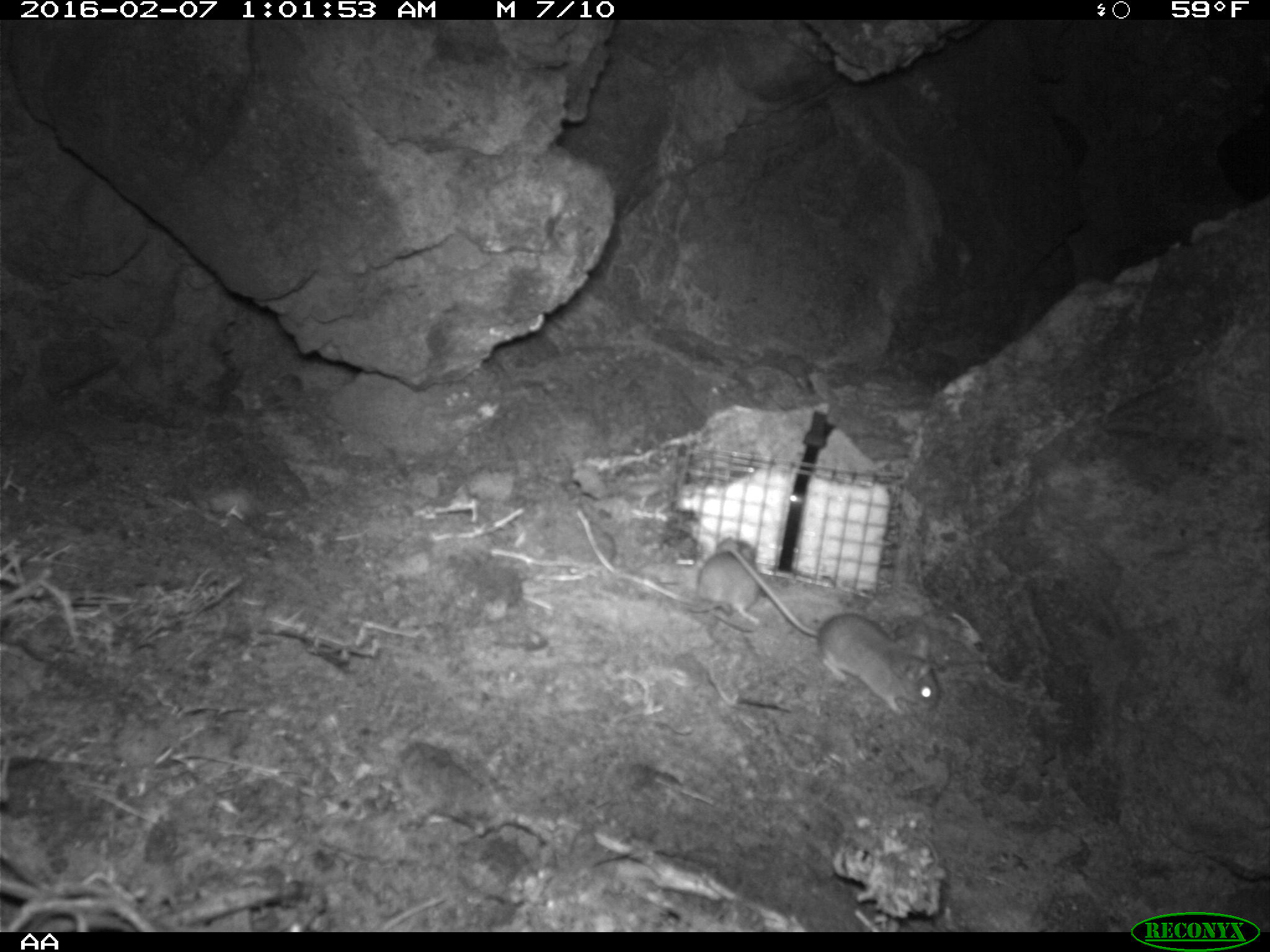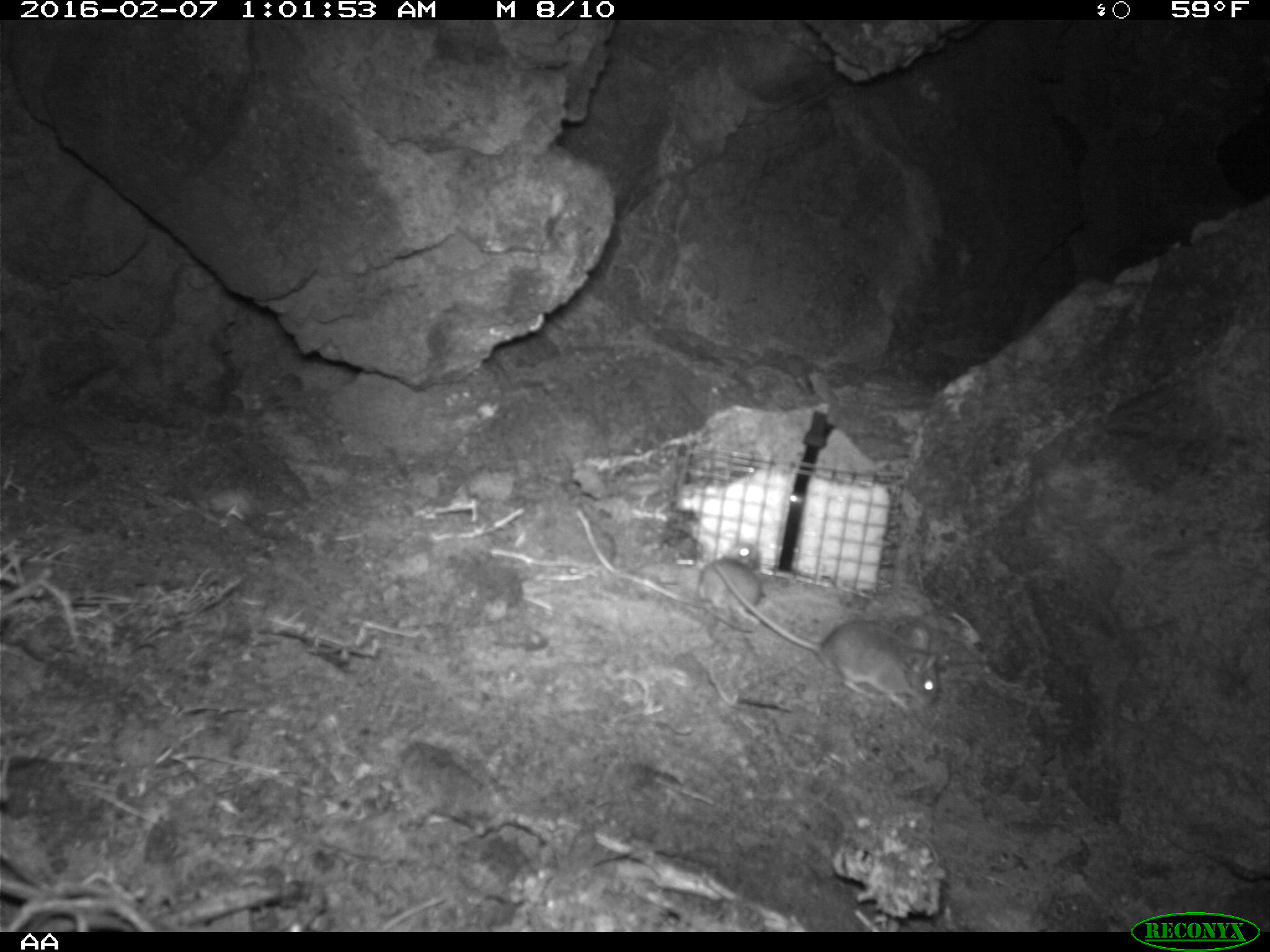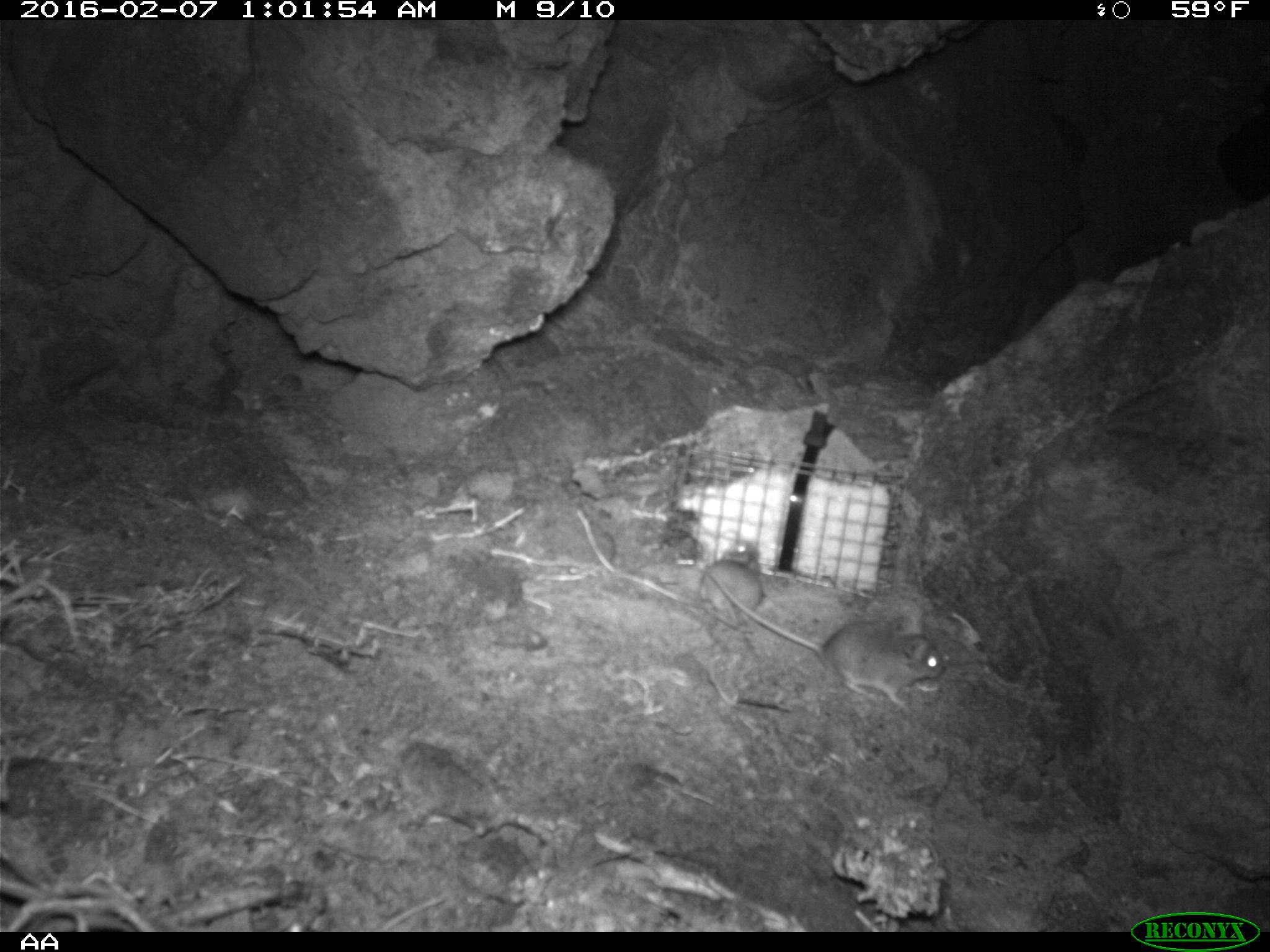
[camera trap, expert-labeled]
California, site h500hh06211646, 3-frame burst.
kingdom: Animalia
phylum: Chordata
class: Mammalia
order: Rodentia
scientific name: Rodentia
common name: rodent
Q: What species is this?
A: Rodent (Rodentia).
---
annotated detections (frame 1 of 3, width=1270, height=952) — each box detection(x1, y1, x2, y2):
rodent: detection(729, 544, 941, 717); detection(685, 534, 760, 625)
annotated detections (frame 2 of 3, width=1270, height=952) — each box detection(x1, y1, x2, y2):
rodent: detection(711, 559, 938, 712); detection(698, 543, 760, 633)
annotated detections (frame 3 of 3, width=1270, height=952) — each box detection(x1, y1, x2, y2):
rodent: detection(698, 567, 951, 714); detection(701, 538, 764, 627)